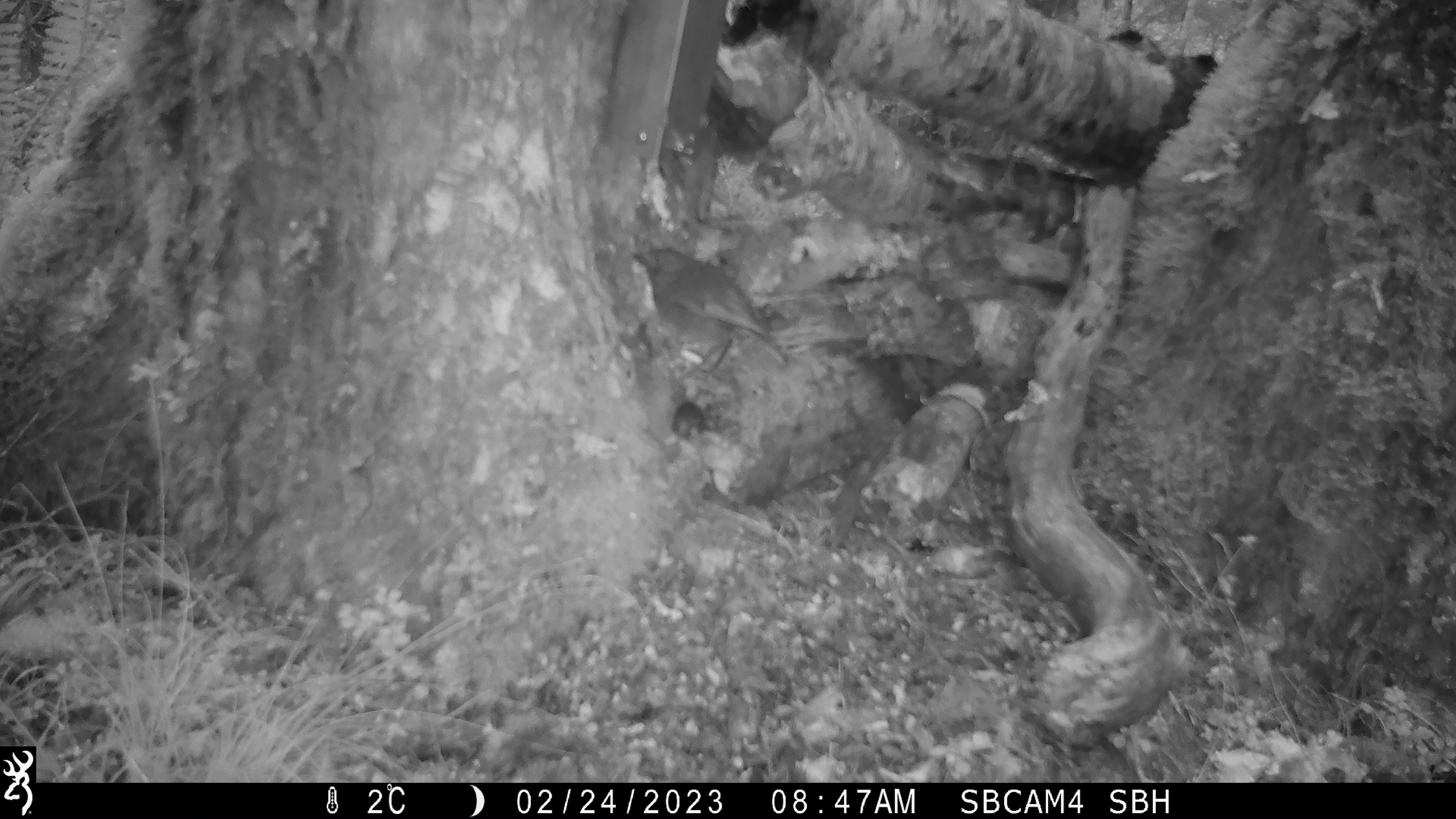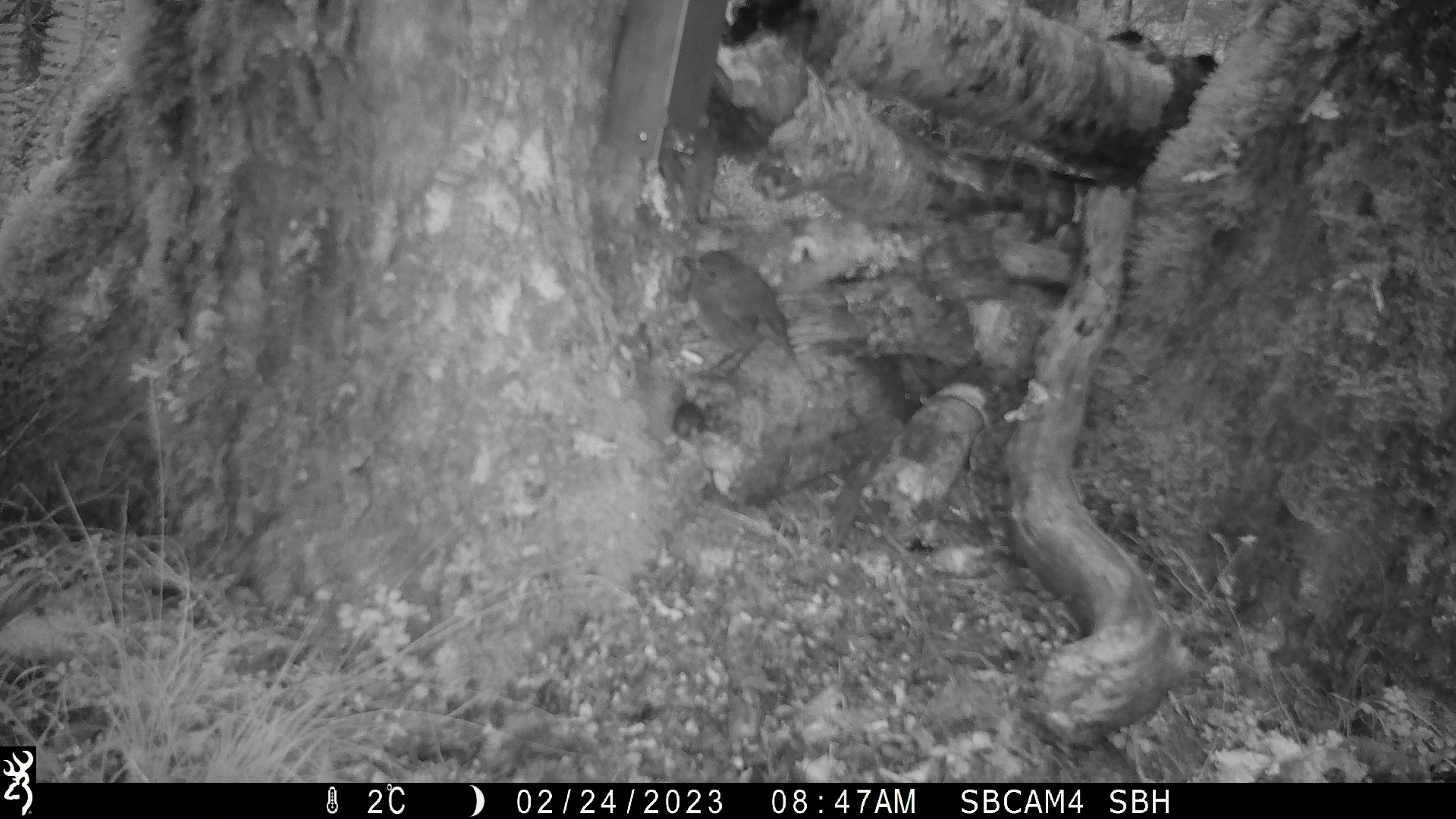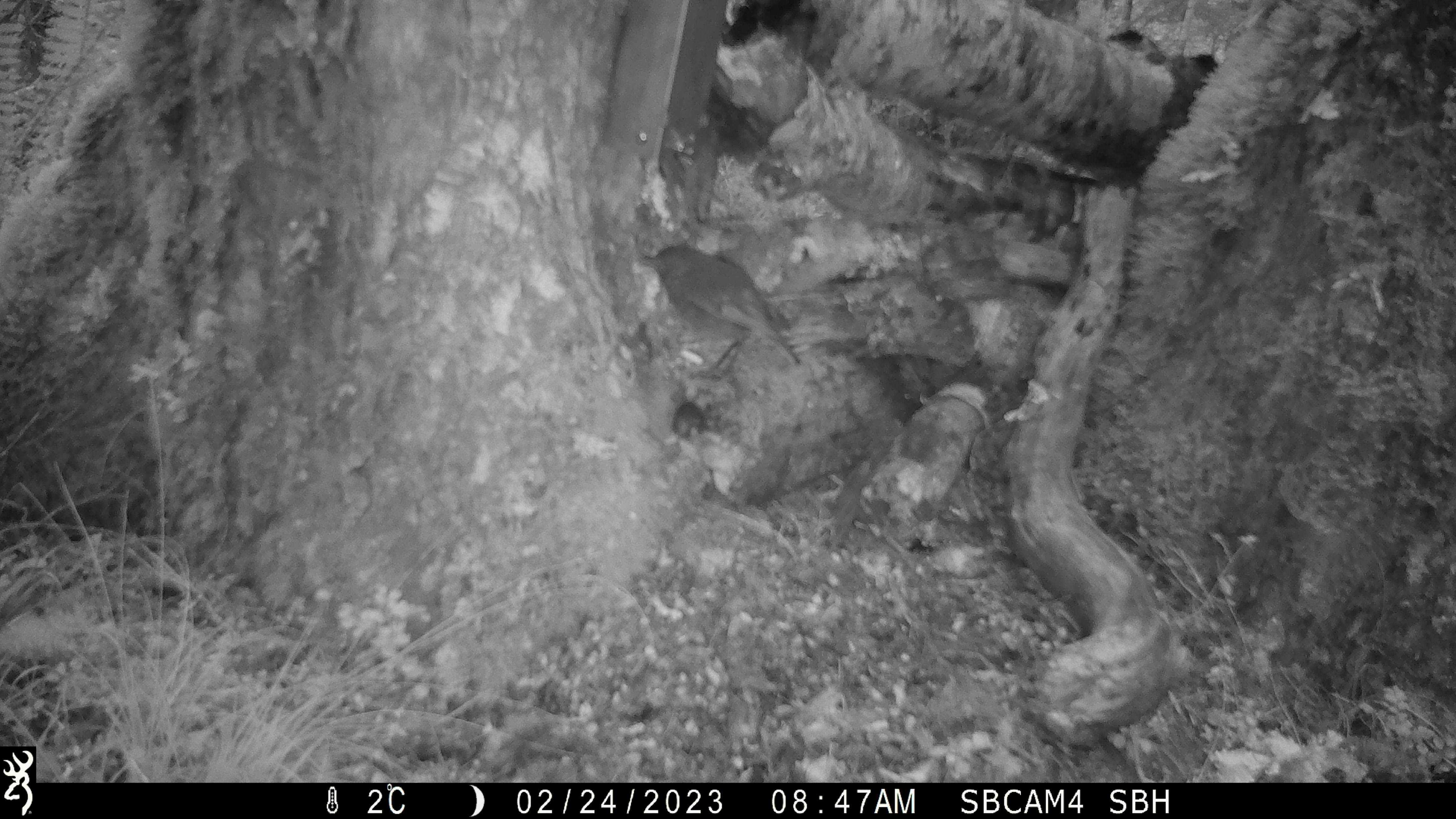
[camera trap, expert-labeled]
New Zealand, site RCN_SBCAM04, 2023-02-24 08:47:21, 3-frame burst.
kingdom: Animalia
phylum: Chordata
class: Aves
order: Passeriformes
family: Petroicidae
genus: Petroica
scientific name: Petroica australis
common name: new zealand robin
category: robin